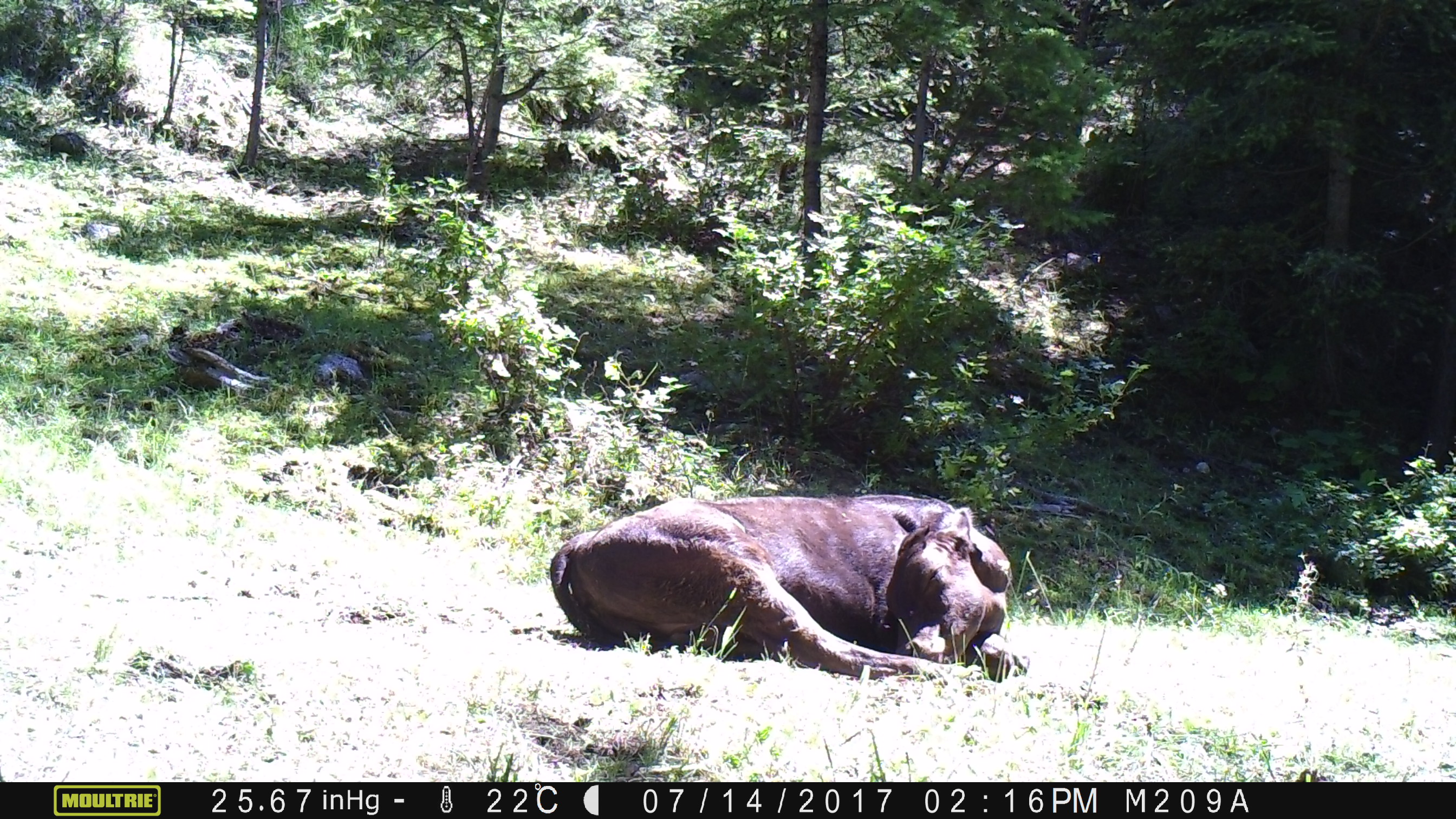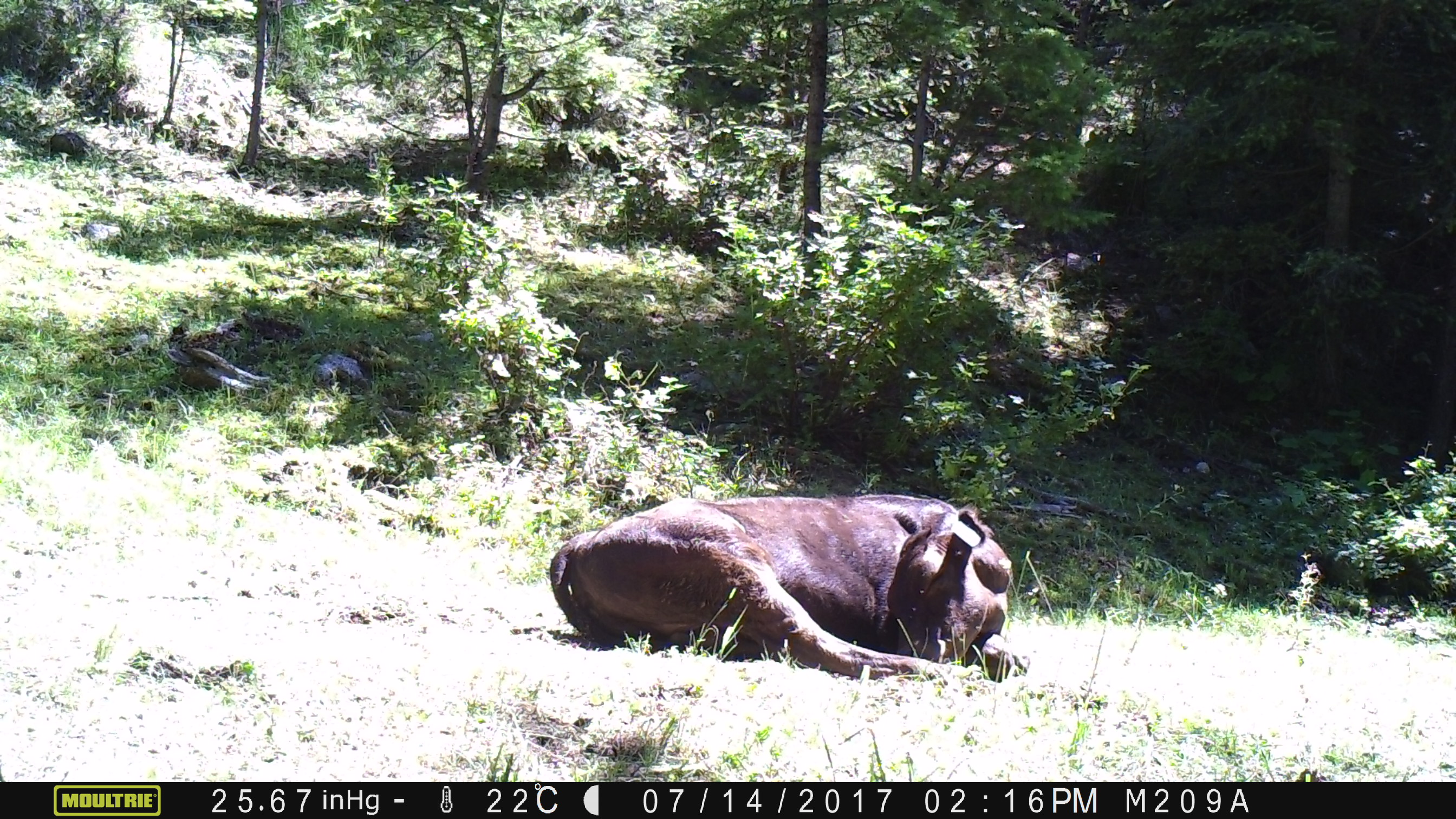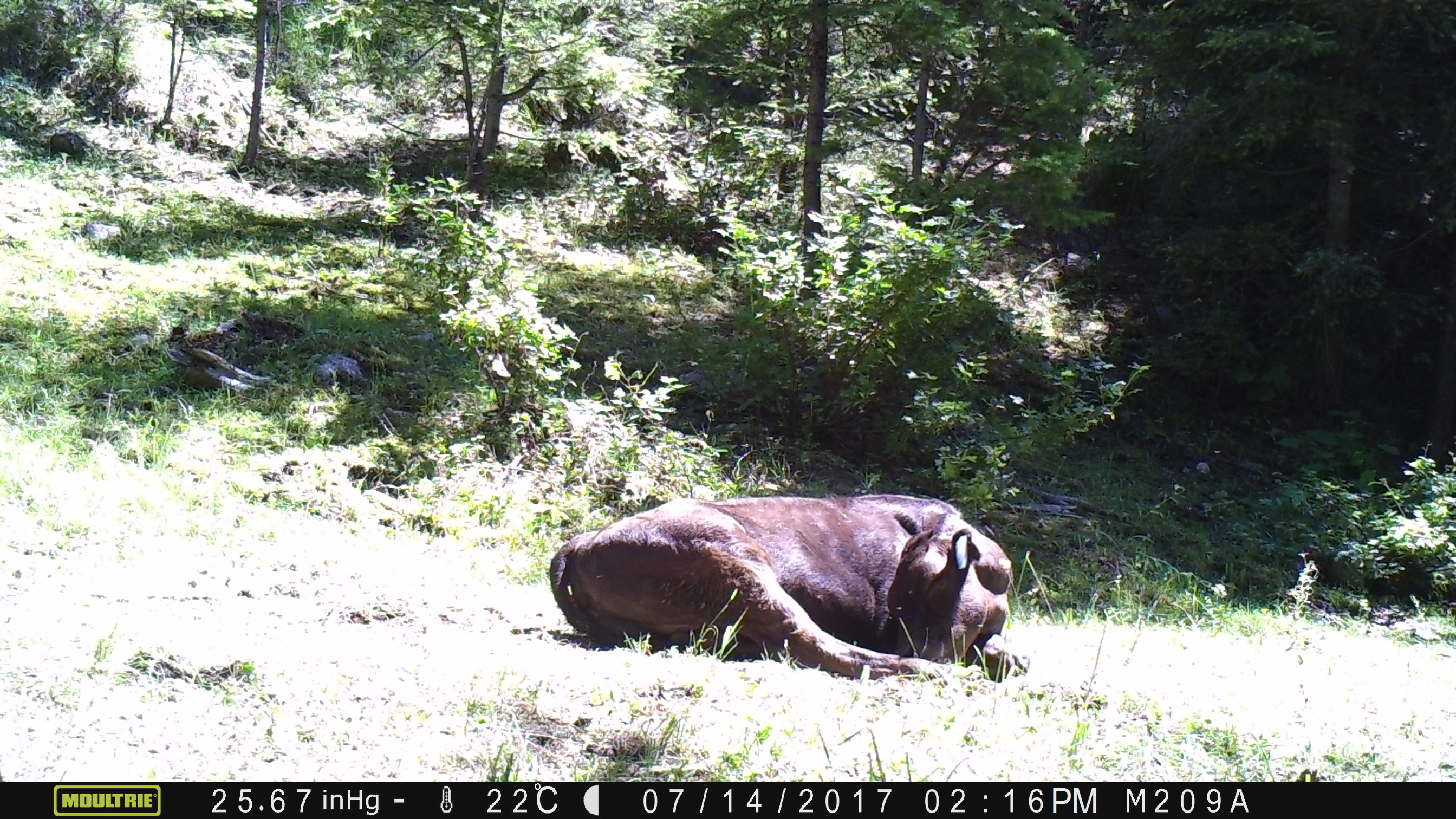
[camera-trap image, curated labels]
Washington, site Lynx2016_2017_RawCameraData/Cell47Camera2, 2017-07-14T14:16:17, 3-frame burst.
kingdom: Animalia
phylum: Chordata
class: Mammalia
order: Artiodactyla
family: Bovidae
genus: Bos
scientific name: Bos taurus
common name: domestic cattle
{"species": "domestic cattle (Bos taurus)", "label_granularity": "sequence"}